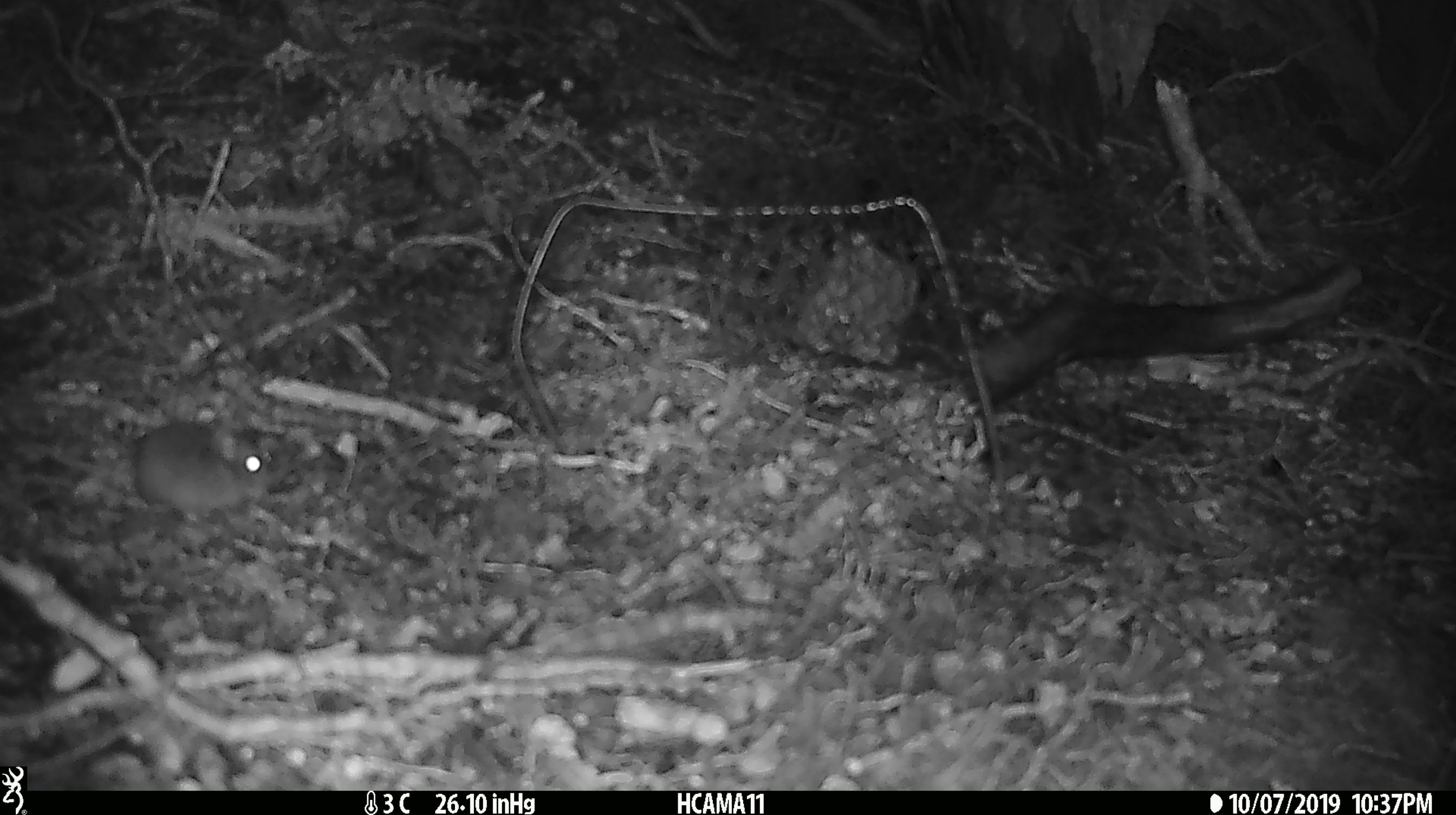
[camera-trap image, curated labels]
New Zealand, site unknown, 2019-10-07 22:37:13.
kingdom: Animalia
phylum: Chordata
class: Mammalia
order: Rodentia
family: Muridae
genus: Mus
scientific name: Mus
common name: mouse